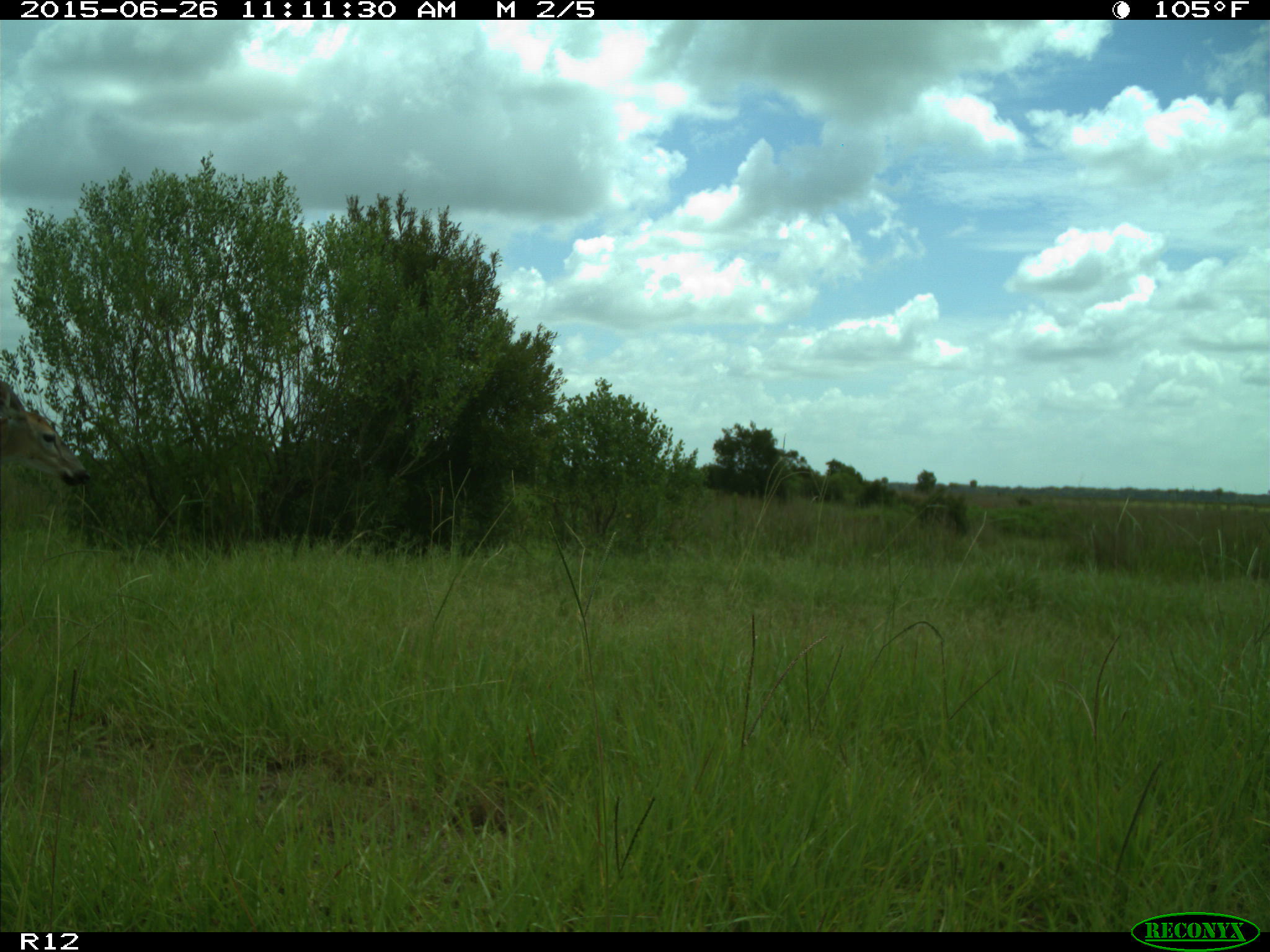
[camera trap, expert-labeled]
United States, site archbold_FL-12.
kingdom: Animalia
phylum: Chordata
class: Mammalia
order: Artiodactyla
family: Cervidae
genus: Odocoileus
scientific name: Odocoileus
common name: deer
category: unidentified deer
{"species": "unidentified deer (deer) (Odocoileus)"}